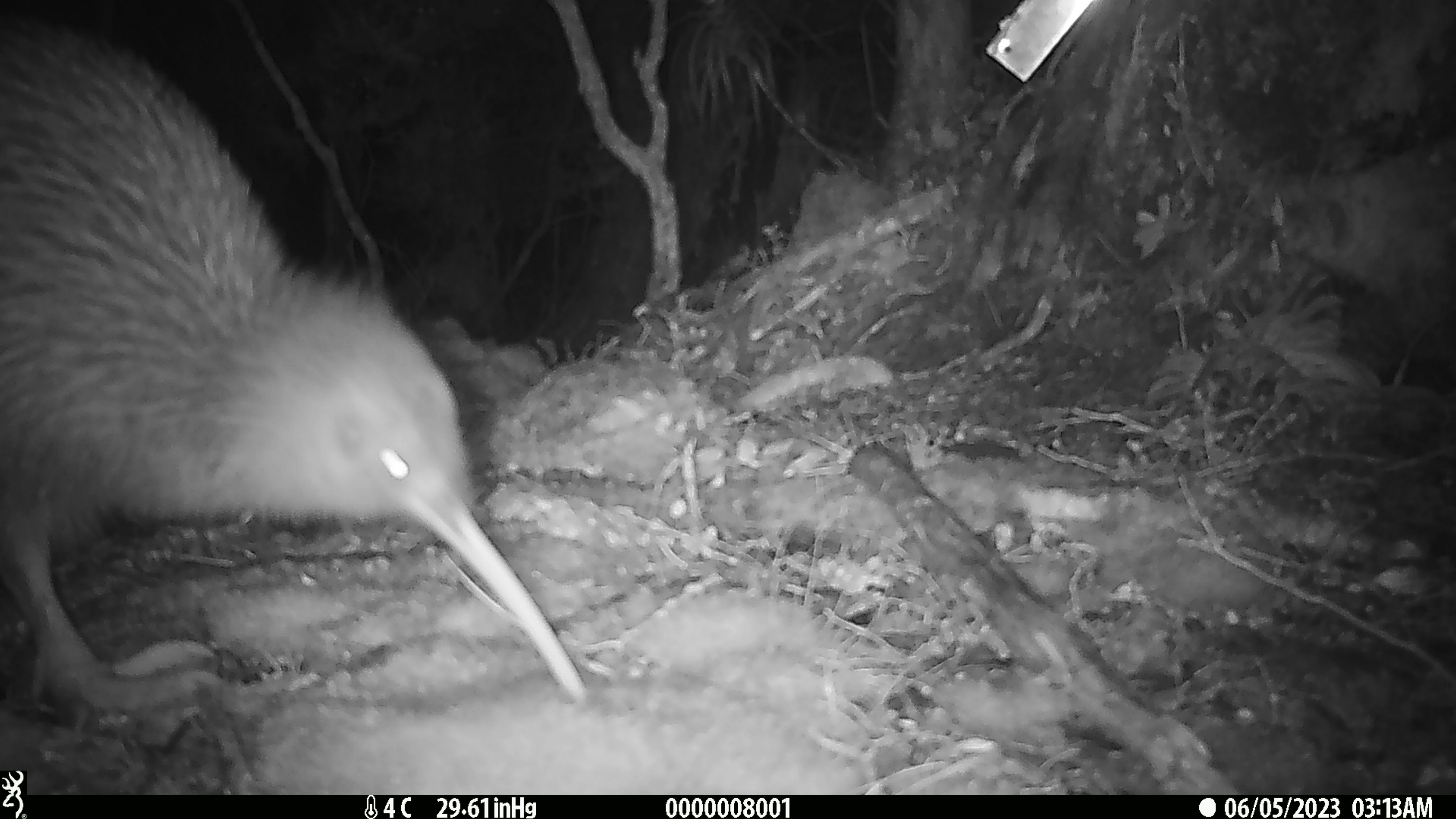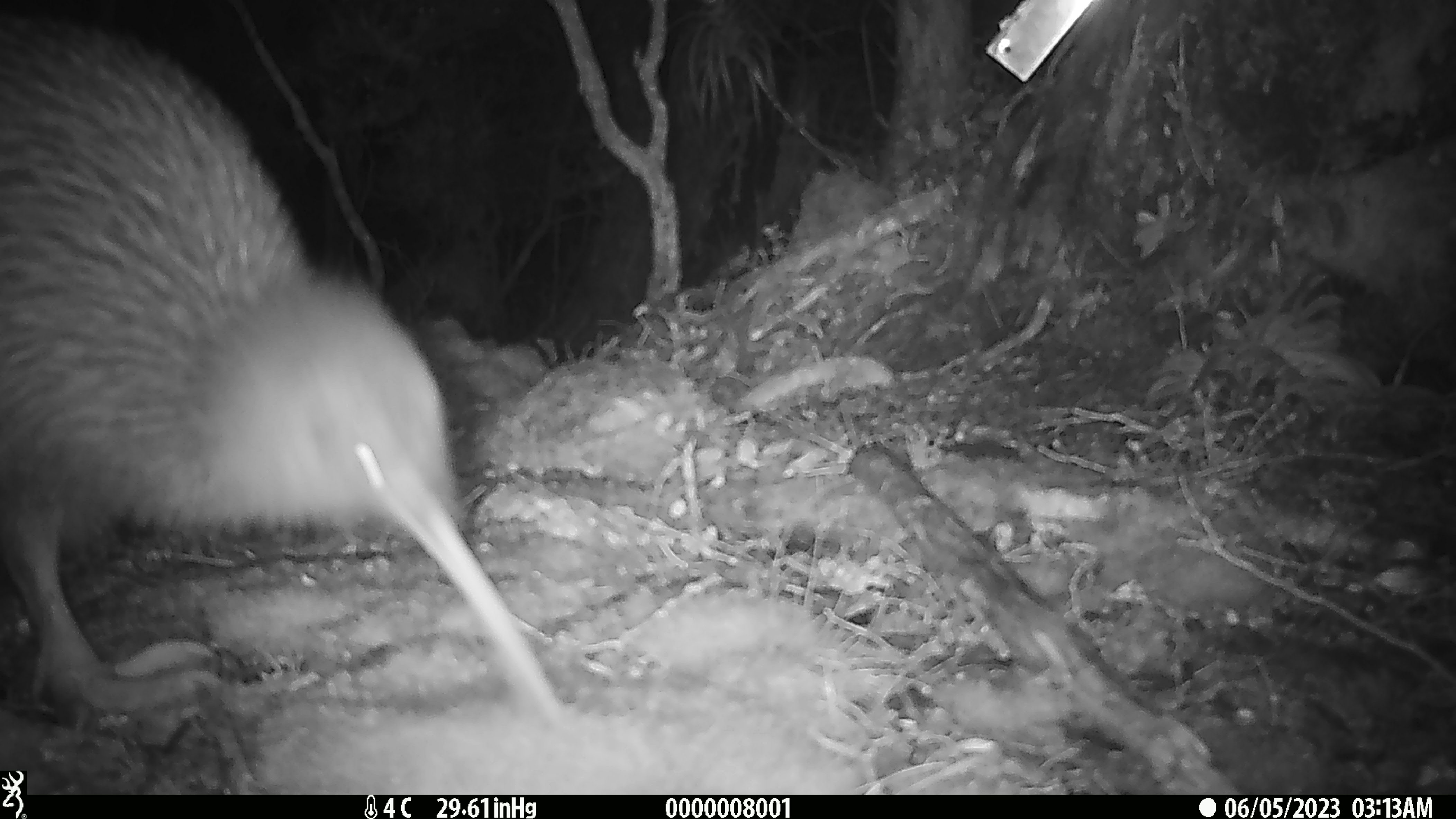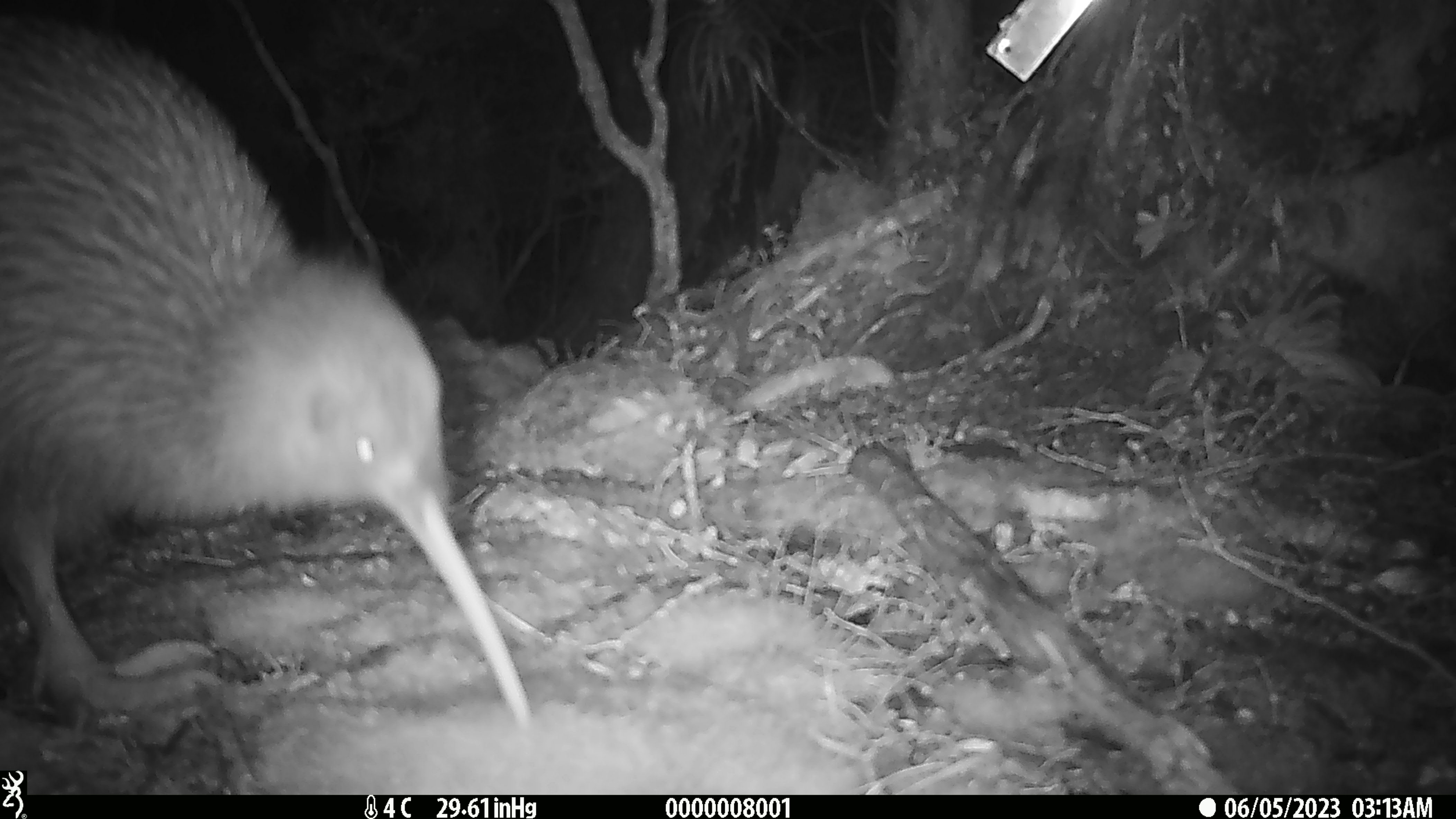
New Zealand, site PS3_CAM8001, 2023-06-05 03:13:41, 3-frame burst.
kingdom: Animalia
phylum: Chordata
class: Aves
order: Apterygiformes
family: Apterygidae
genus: Apteryx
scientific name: Apteryx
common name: kiwi